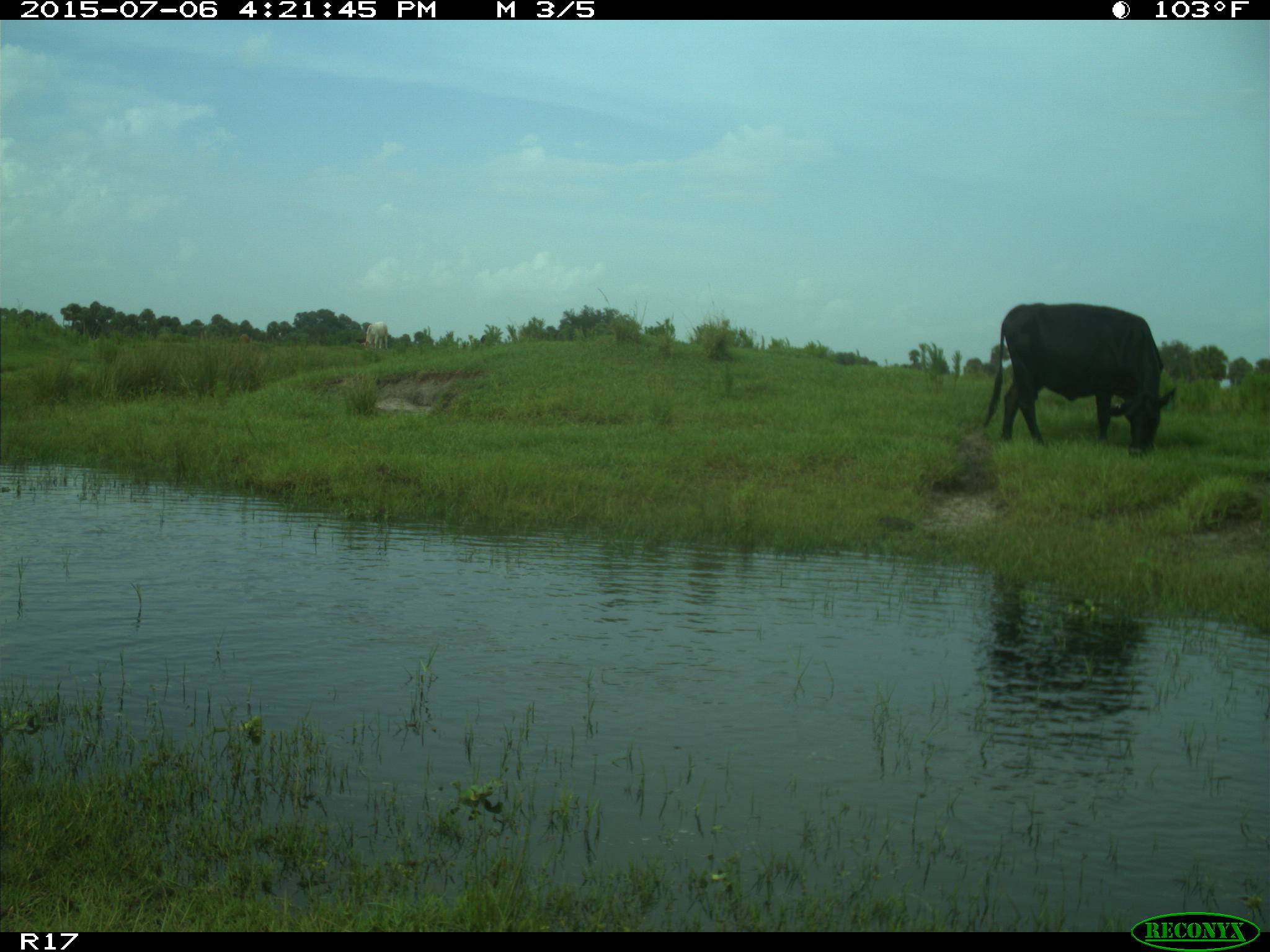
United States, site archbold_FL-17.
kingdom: Animalia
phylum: Chordata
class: Mammalia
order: Artiodactyla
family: Bovidae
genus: Bos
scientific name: Bos taurus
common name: domestic cow